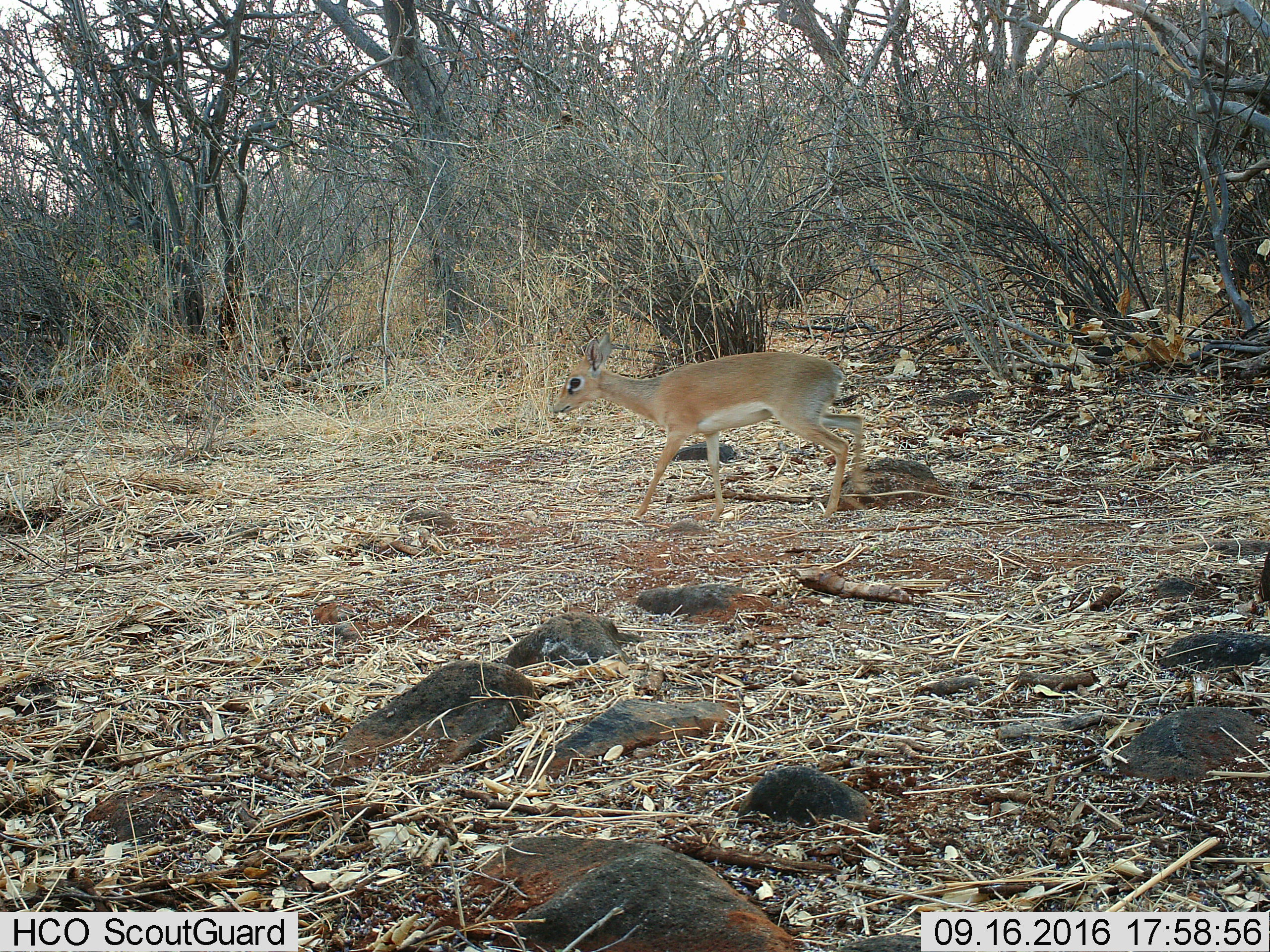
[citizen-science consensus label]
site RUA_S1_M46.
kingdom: Animalia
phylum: Chordata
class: Mammalia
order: Artiodactyla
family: Bovidae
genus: Madoqua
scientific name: Madoqua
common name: dik-dik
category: dikdik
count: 1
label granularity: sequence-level